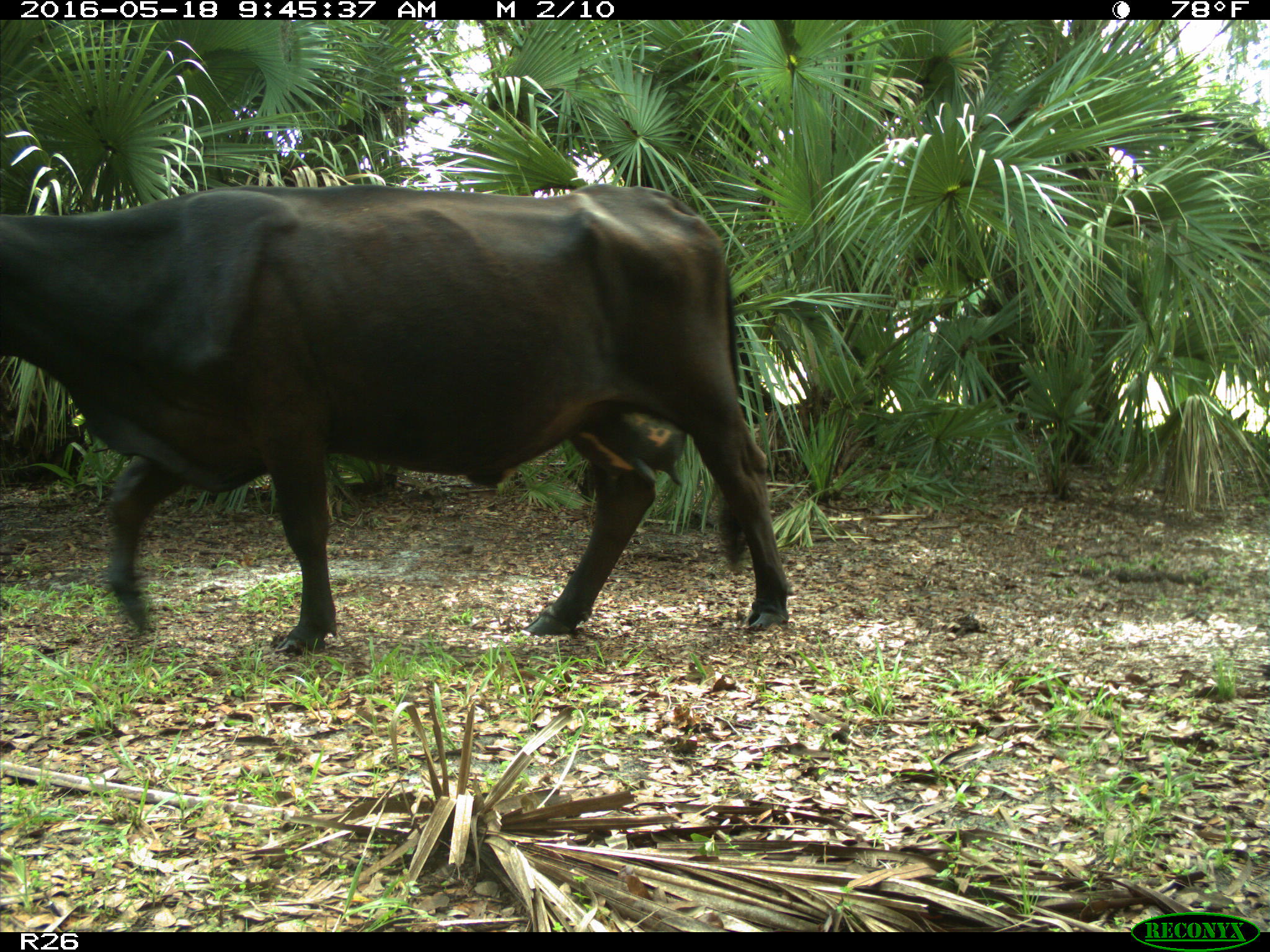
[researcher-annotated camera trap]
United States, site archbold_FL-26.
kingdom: Animalia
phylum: Chordata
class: Mammalia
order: Artiodactyla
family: Bovidae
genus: Bos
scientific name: Bos taurus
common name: domestic cow